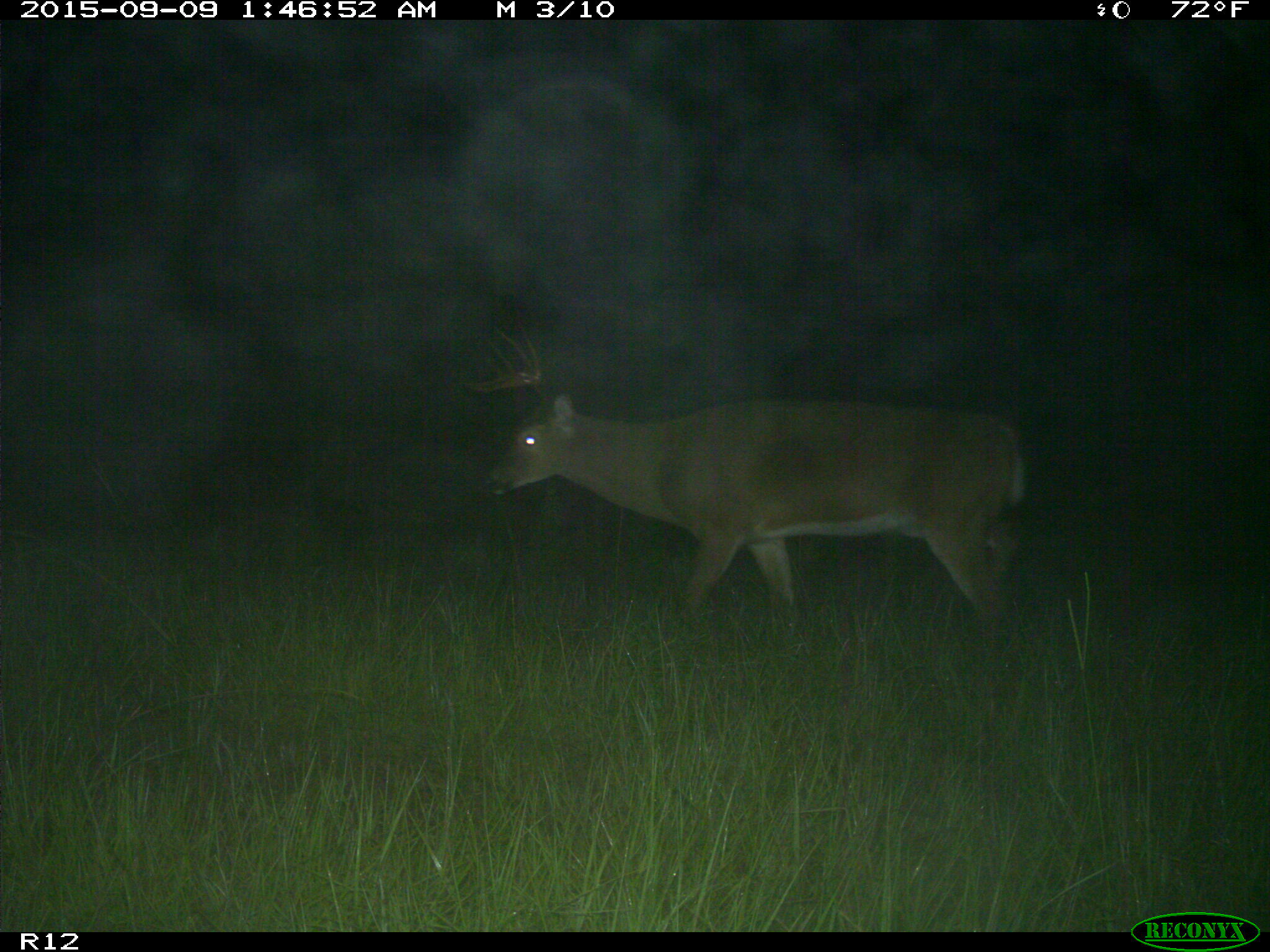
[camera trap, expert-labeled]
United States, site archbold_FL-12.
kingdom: Animalia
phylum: Chordata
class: Mammalia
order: Artiodactyla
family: Cervidae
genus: Odocoileus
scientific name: Odocoileus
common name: deer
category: unidentified deer